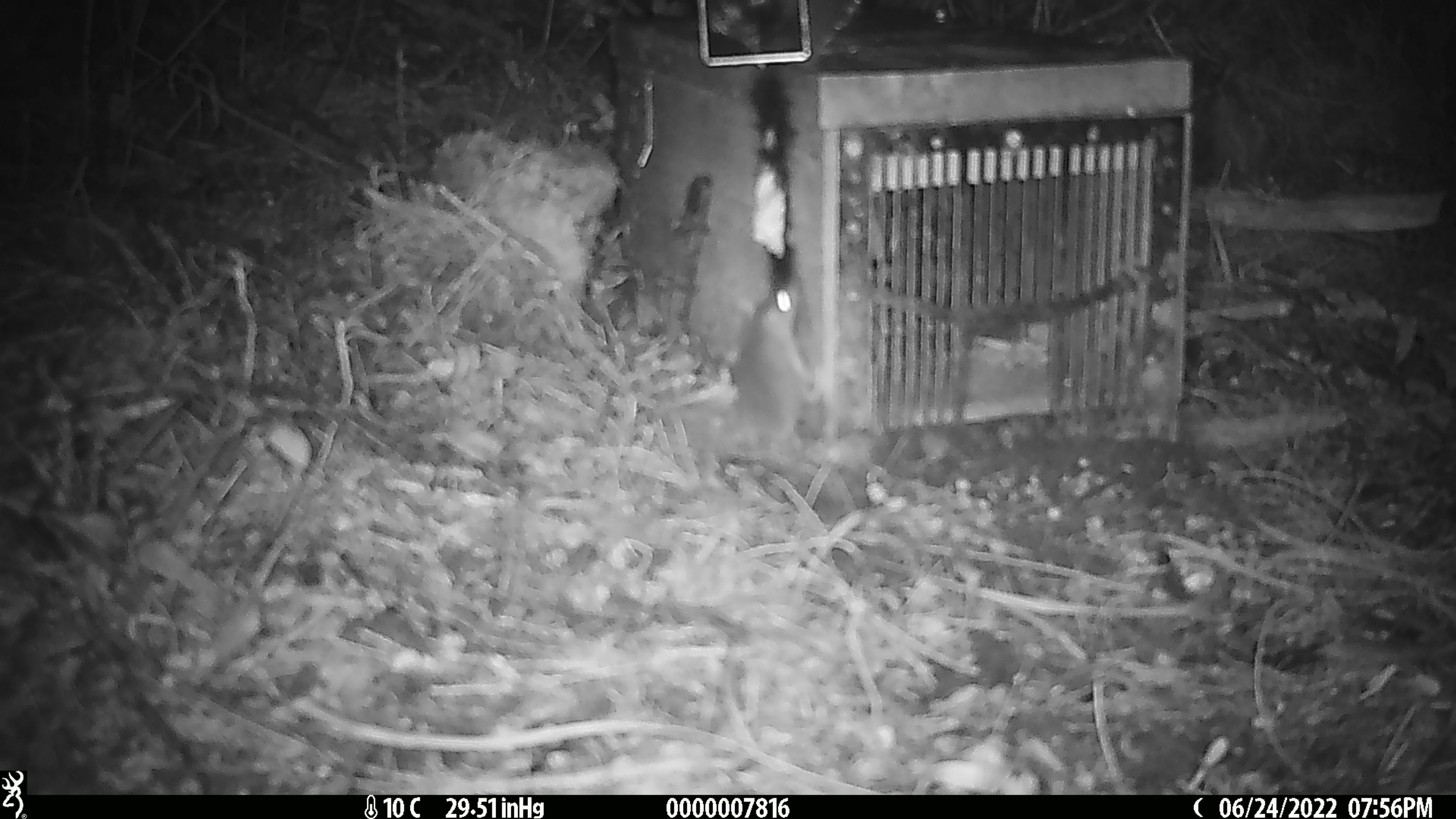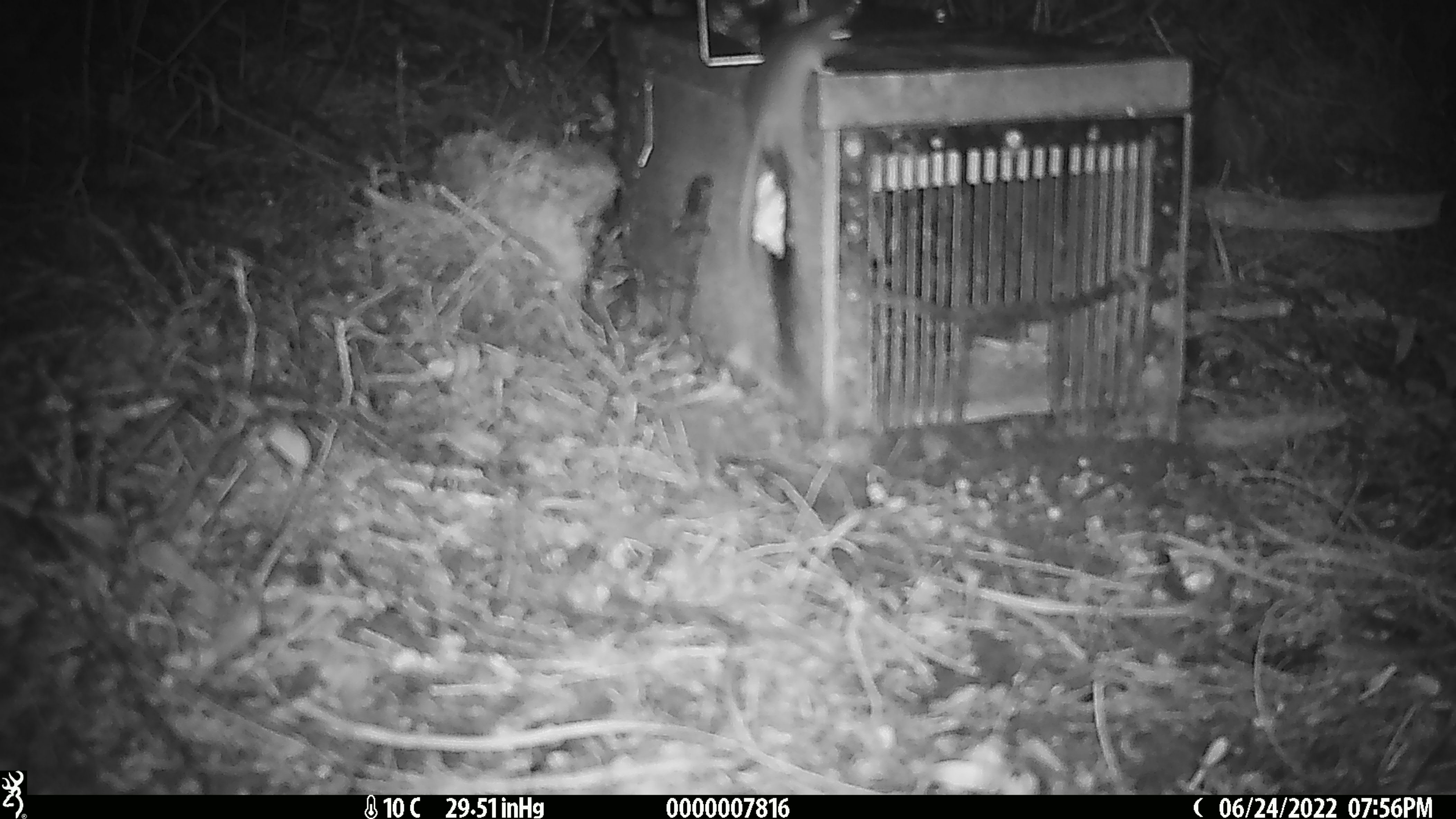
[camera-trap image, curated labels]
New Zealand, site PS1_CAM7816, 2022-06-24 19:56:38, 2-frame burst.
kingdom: Animalia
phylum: Chordata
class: Mammalia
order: Rodentia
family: Muridae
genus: Mus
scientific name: Mus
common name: mouse